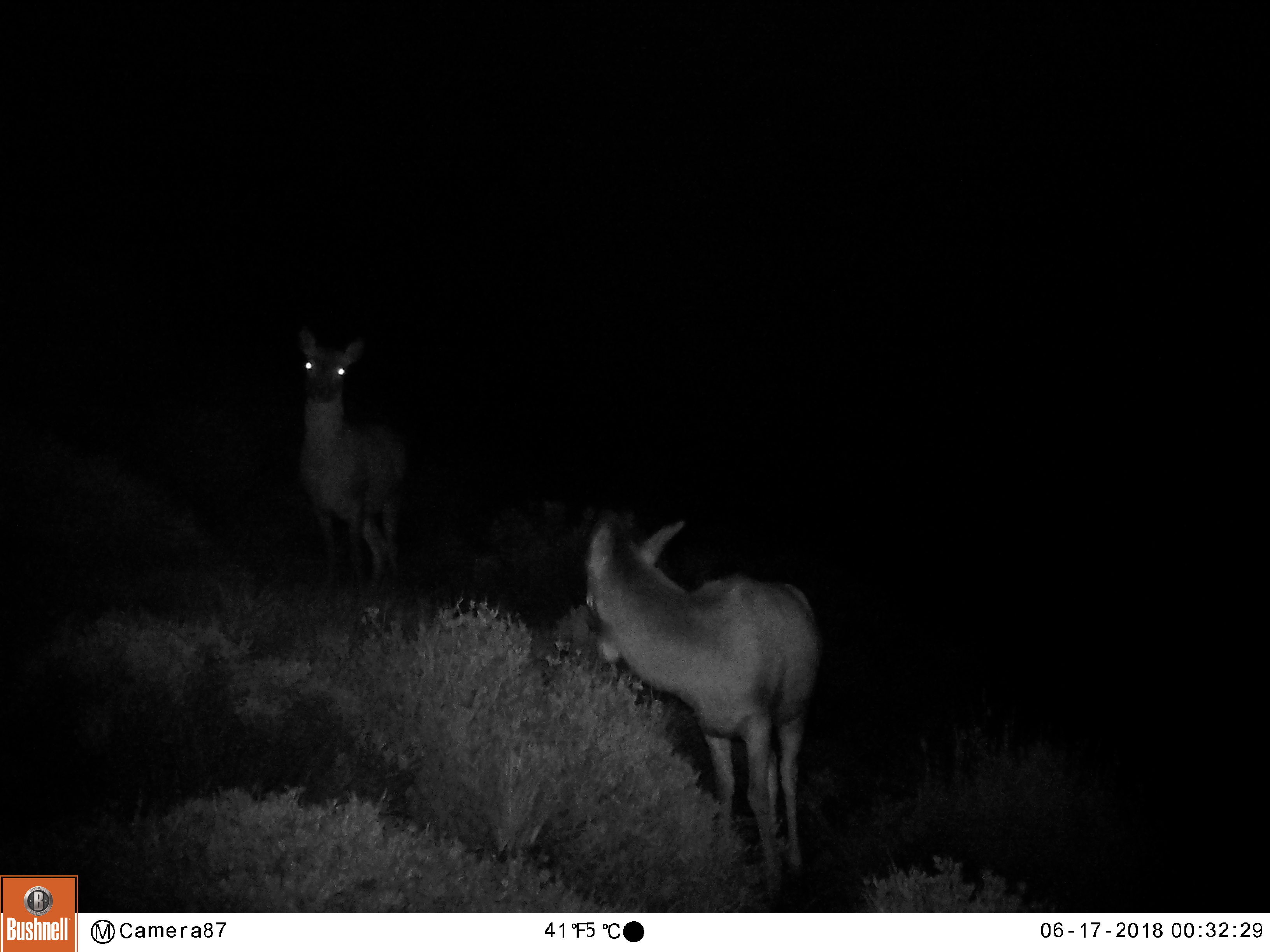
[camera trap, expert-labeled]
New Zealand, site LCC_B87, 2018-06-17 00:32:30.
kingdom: Animalia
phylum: Chordata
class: Mammalia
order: Artiodactyla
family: Cervidae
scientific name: Cervidae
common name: deer